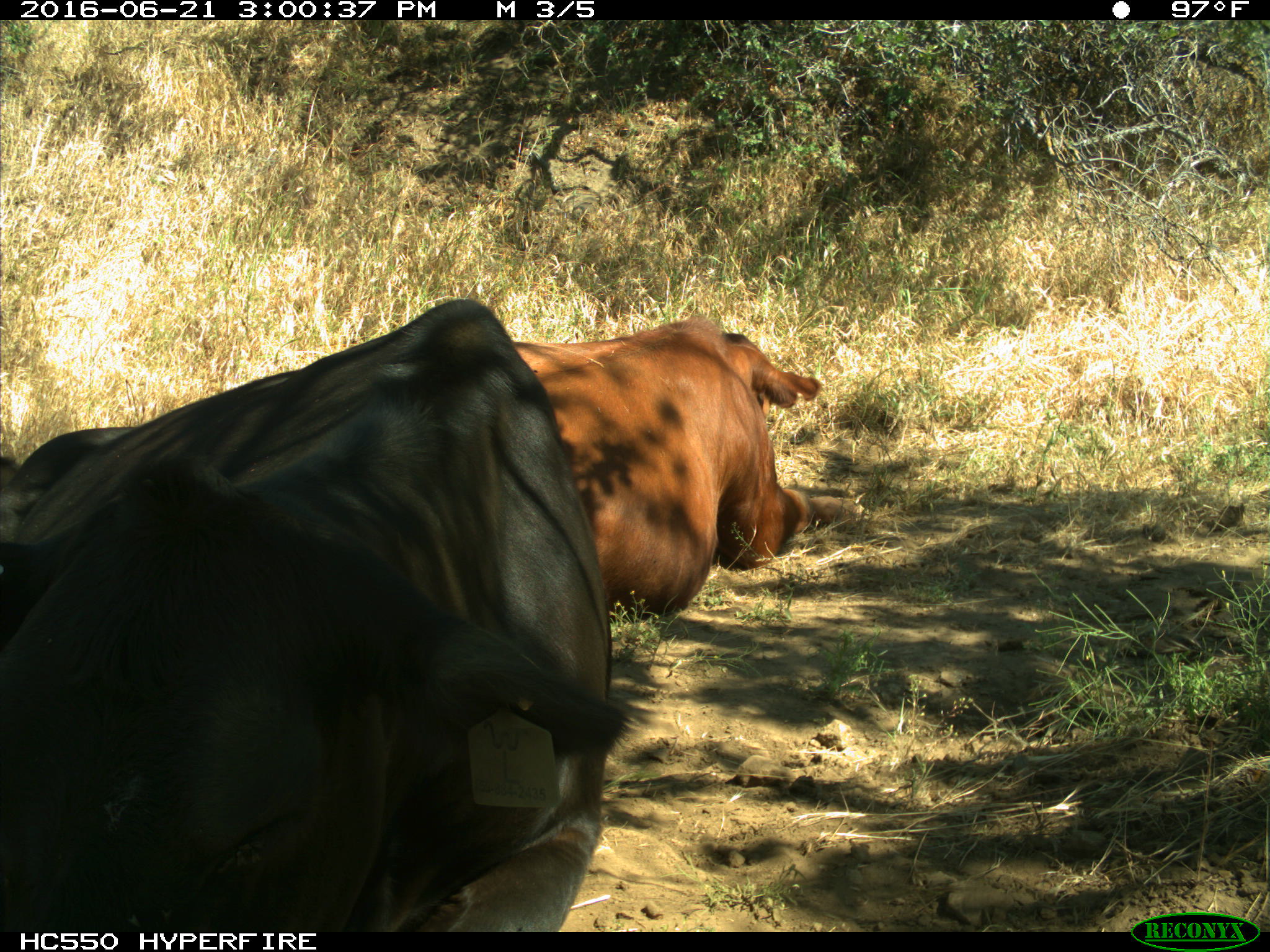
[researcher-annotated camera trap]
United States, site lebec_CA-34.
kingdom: Animalia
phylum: Chordata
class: Mammalia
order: Artiodactyla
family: Bovidae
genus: Bos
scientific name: Bos taurus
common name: domestic cow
Bos taurus (domestic cow).